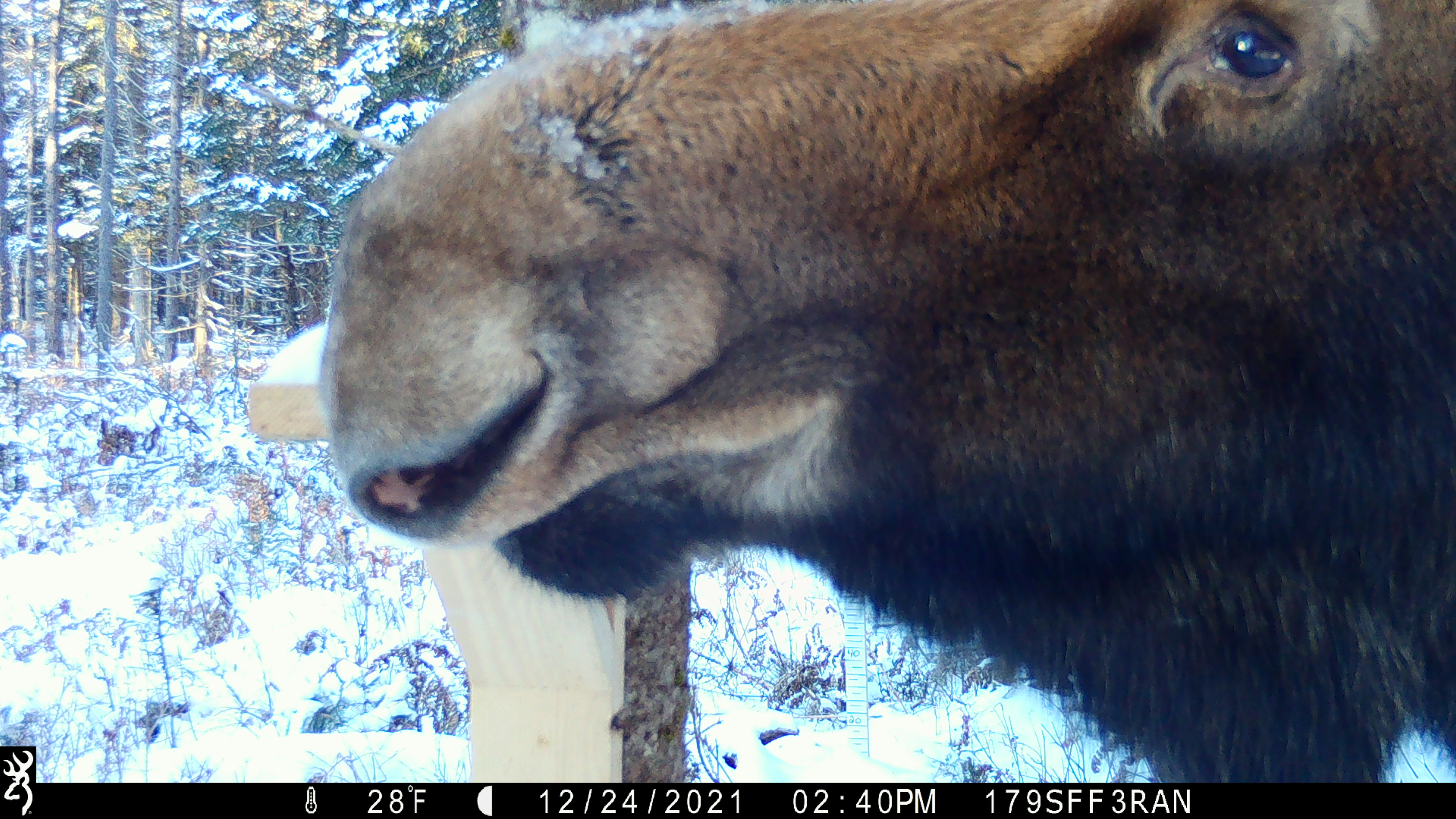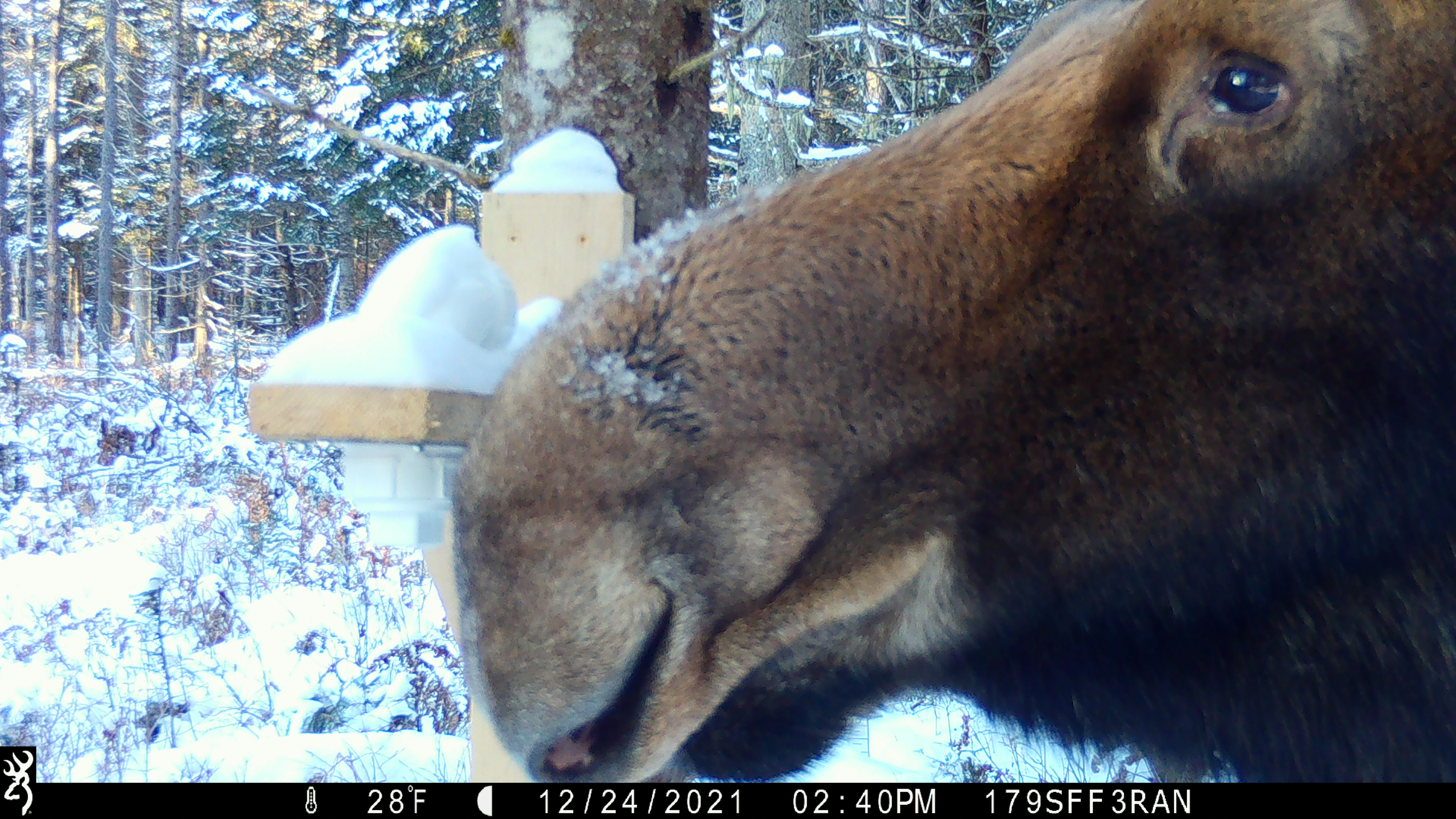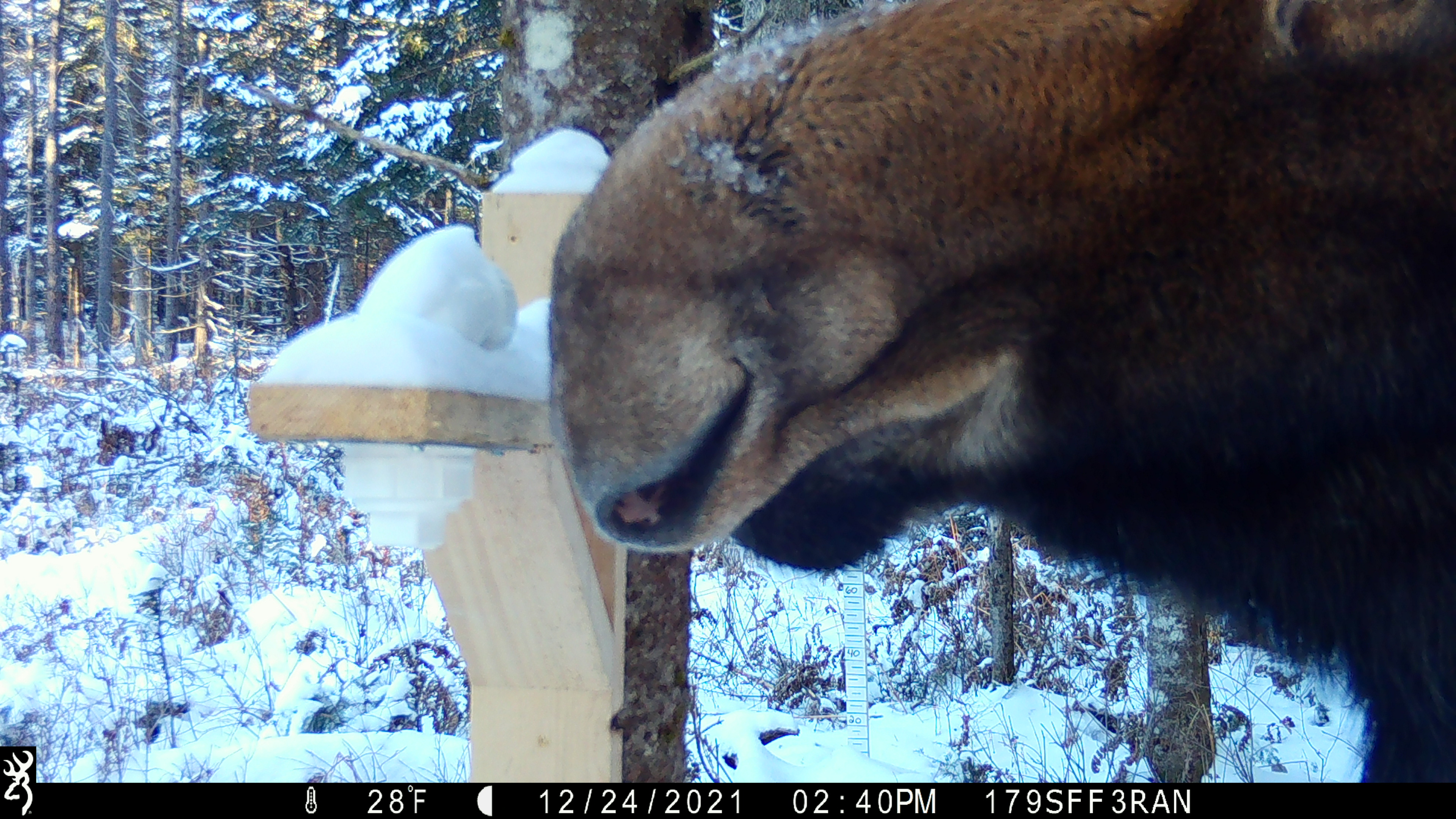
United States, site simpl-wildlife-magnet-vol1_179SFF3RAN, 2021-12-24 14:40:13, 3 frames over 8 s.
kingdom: Animalia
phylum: Chordata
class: Mammalia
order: Artiodactyla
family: Cervidae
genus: Alces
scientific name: Alces alces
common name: moose